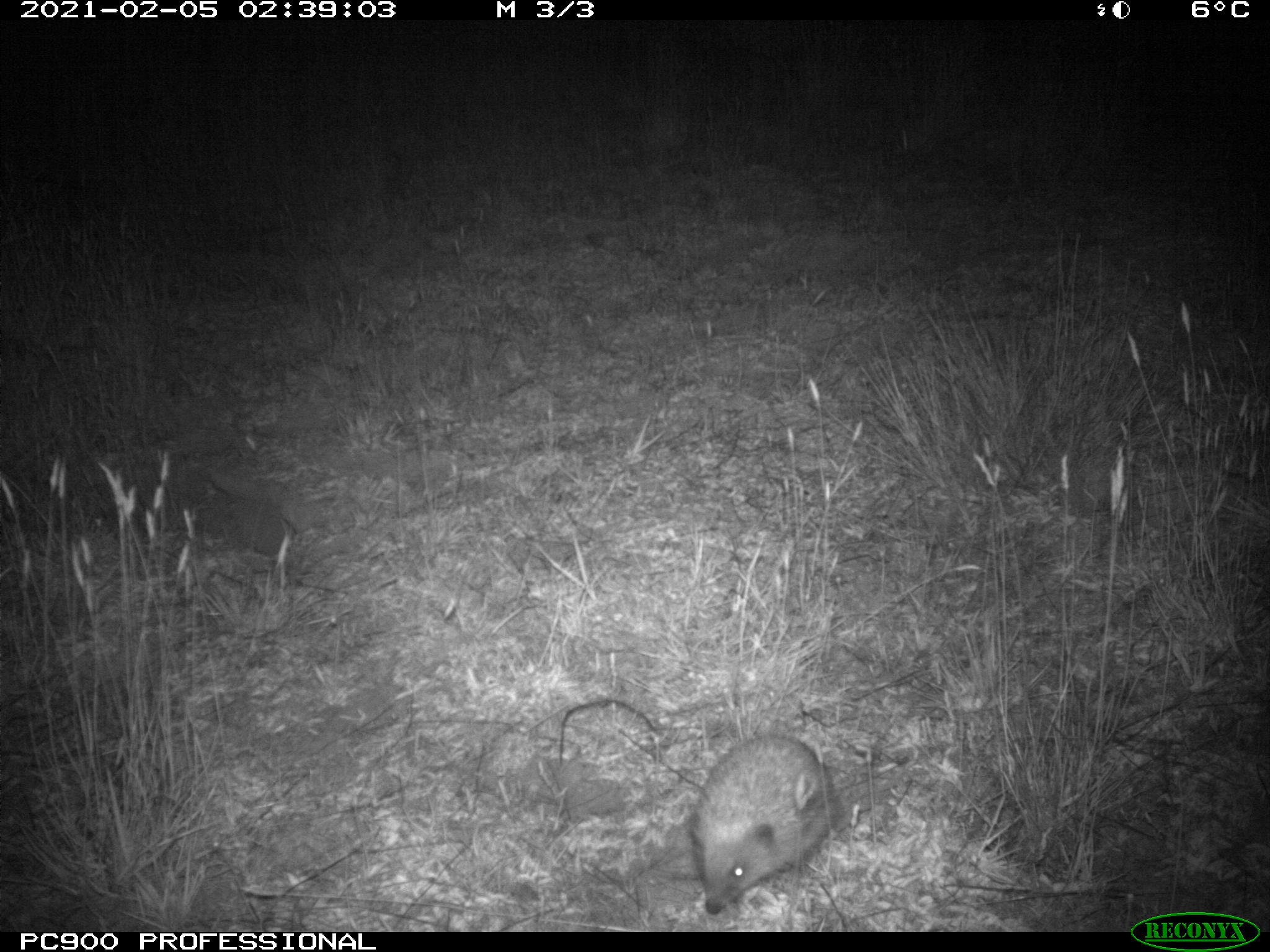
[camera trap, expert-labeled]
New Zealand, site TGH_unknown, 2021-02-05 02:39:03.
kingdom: Animalia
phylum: Chordata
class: Mammalia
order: Eulipotyphla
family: Erinaceidae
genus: Erinaceus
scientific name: Erinaceus europaeus europaeus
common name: european hedgehog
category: hedgehog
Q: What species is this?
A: Hedgehog (european hedgehog) (Erinaceus europaeus europaeus).